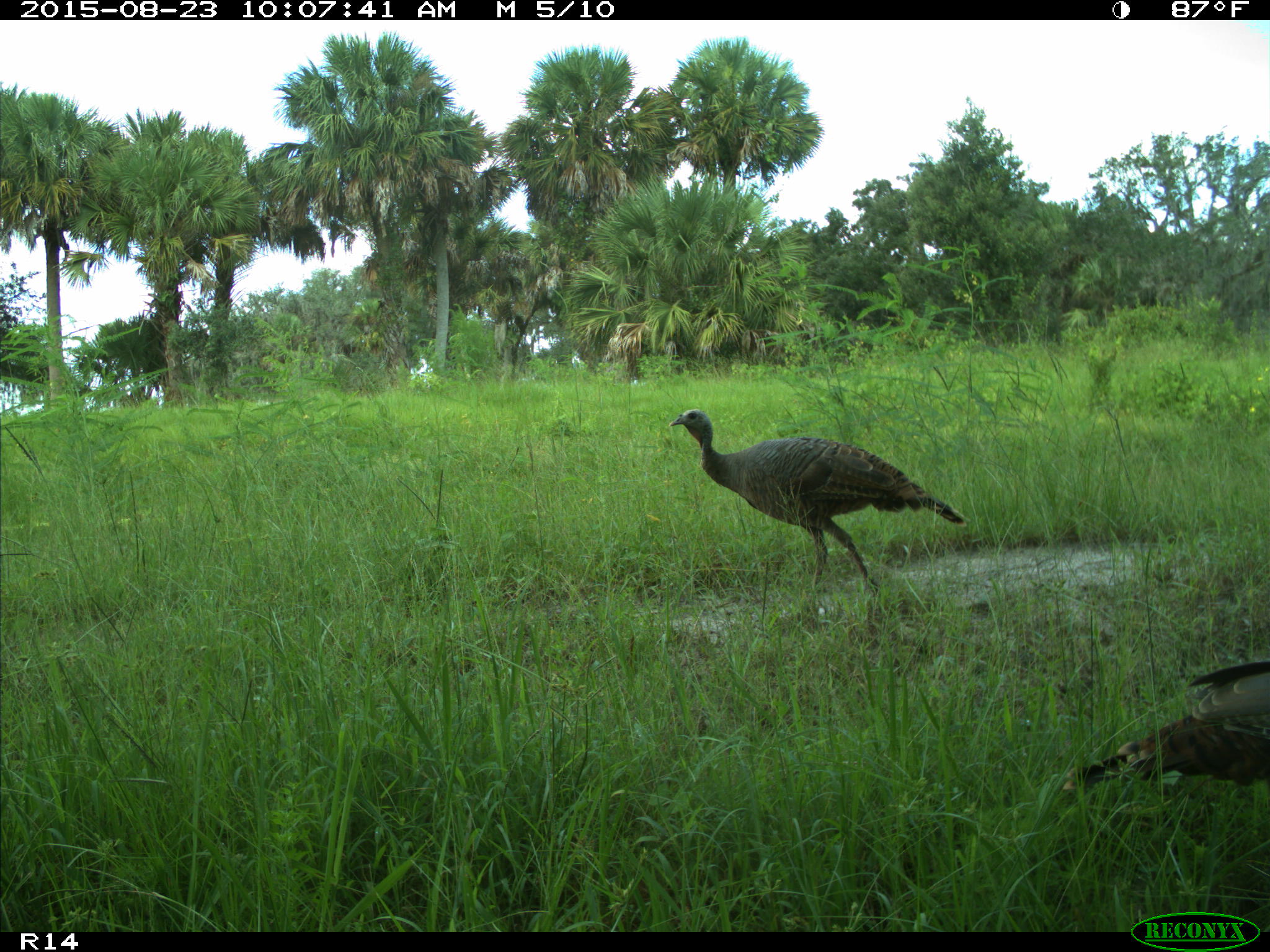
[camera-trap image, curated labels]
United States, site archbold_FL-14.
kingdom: Animalia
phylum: Chordata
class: Aves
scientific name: Aves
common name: birds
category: unidentified bird